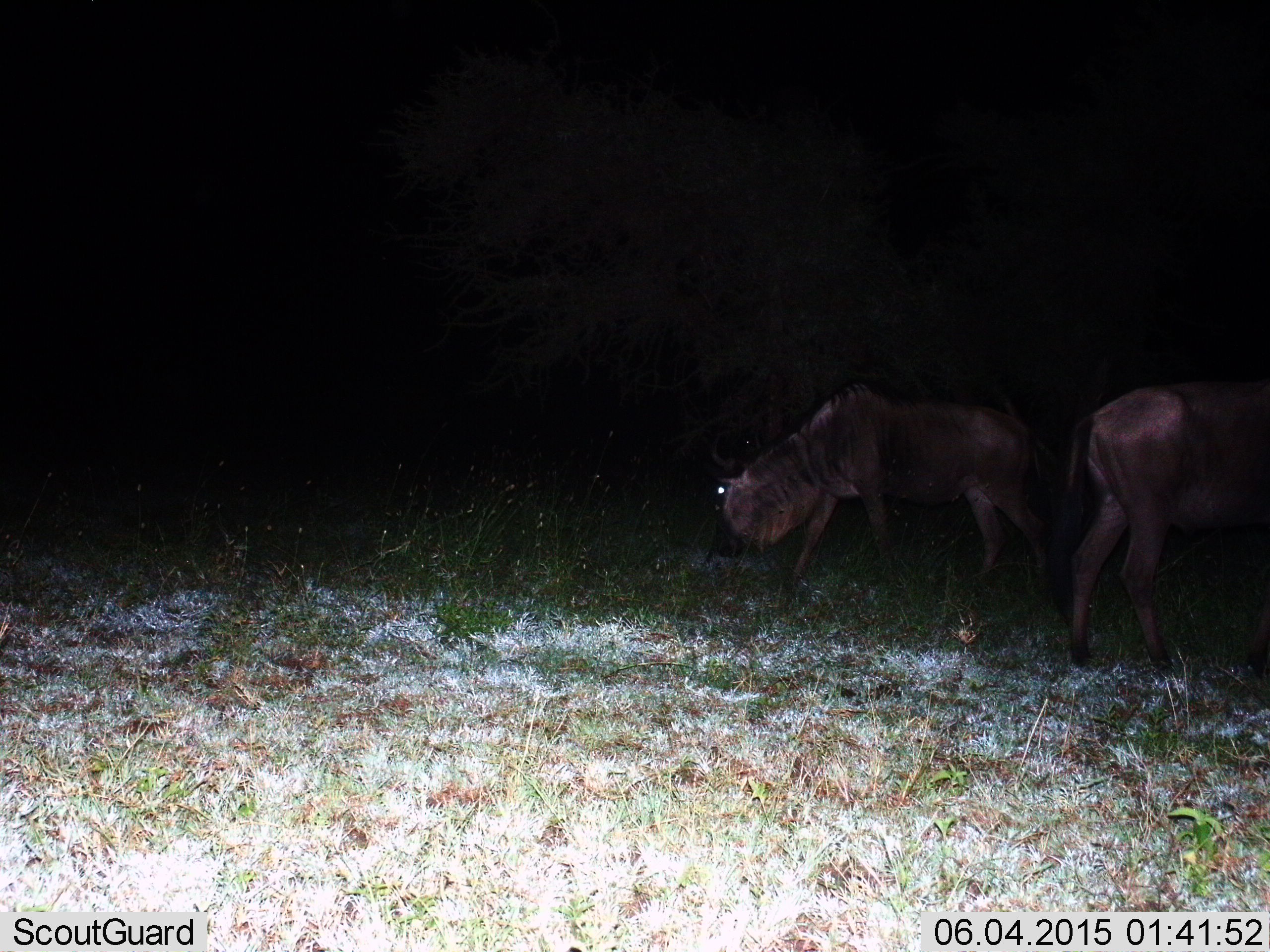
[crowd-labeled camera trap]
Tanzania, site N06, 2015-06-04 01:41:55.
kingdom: Animalia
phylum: Chordata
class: Mammalia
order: Artiodactyla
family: Bovidae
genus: Connochaetes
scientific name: Connochaetes taurinus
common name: blue wildebeest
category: wildebeest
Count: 2.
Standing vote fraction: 60%.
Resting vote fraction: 0%.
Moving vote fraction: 20%.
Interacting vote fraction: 0%.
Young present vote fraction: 0%.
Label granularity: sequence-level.